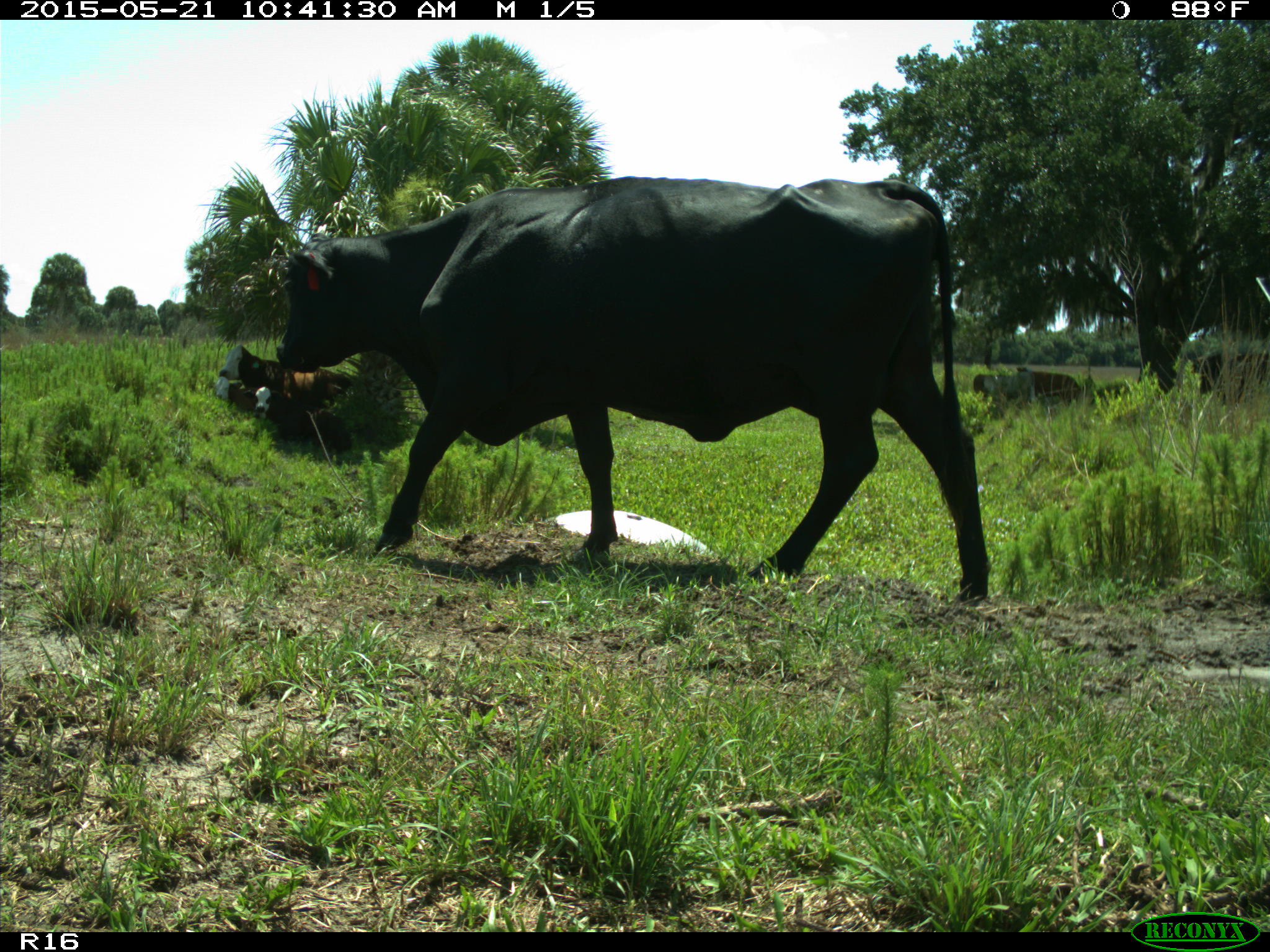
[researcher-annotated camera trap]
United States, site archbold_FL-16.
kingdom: Animalia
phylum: Chordata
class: Mammalia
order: Artiodactyla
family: Bovidae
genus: Bos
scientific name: Bos taurus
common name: domestic cow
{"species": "Bos taurus (domestic cow)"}